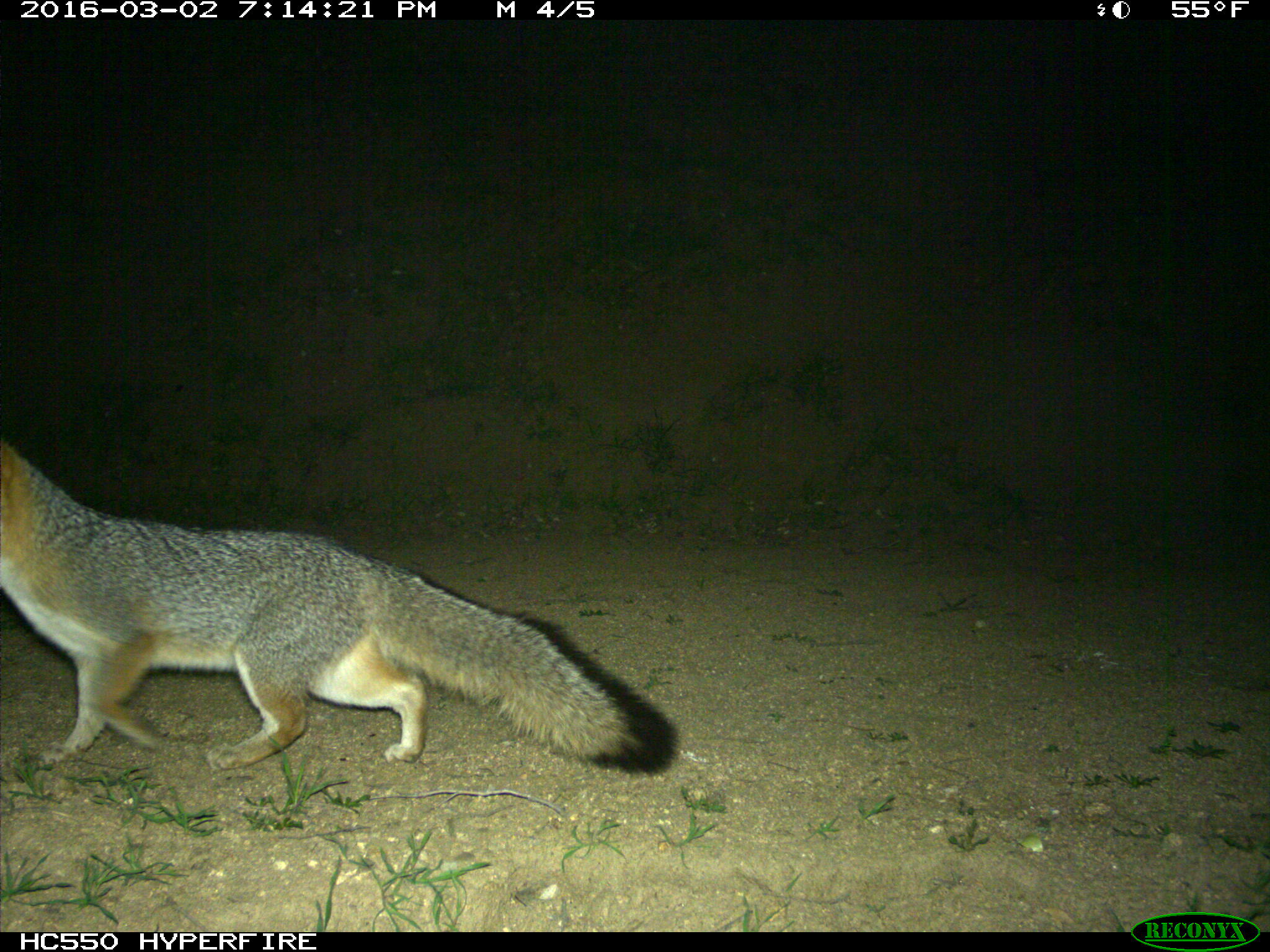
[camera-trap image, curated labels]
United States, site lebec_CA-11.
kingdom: Animalia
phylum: Chordata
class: Mammalia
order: Carnivora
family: Canidae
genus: Urocyon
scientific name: Urocyon cinereoargenteus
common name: gray fox